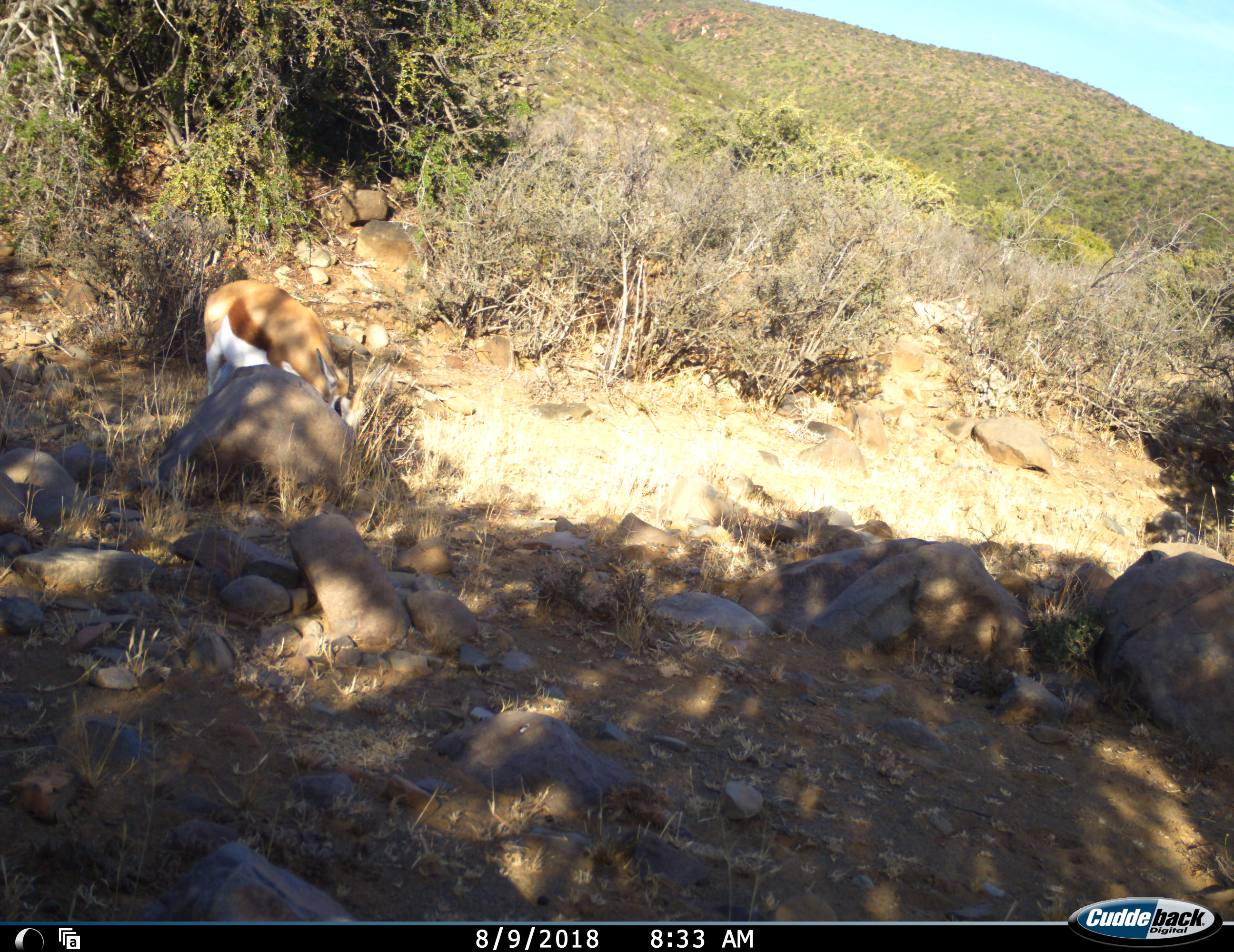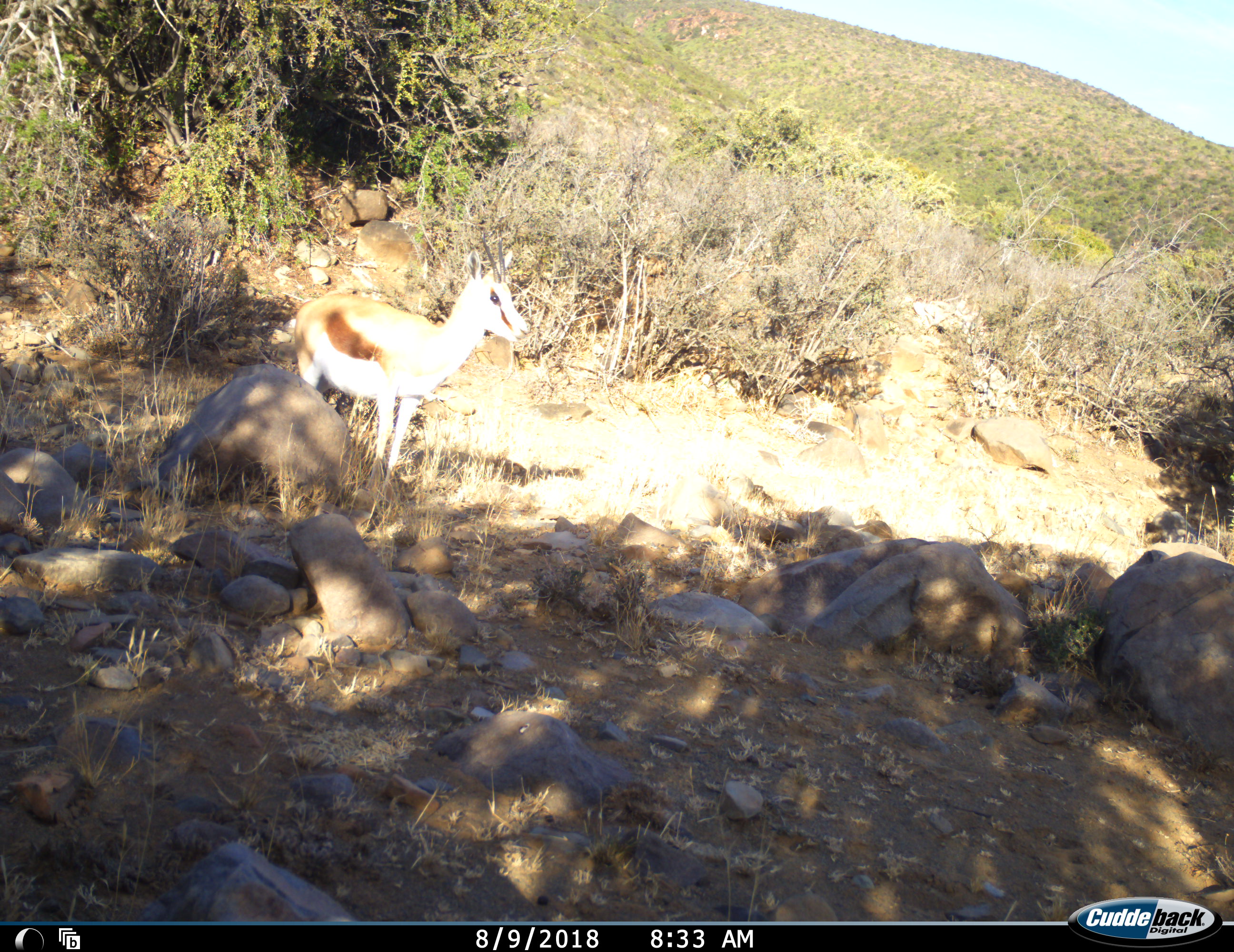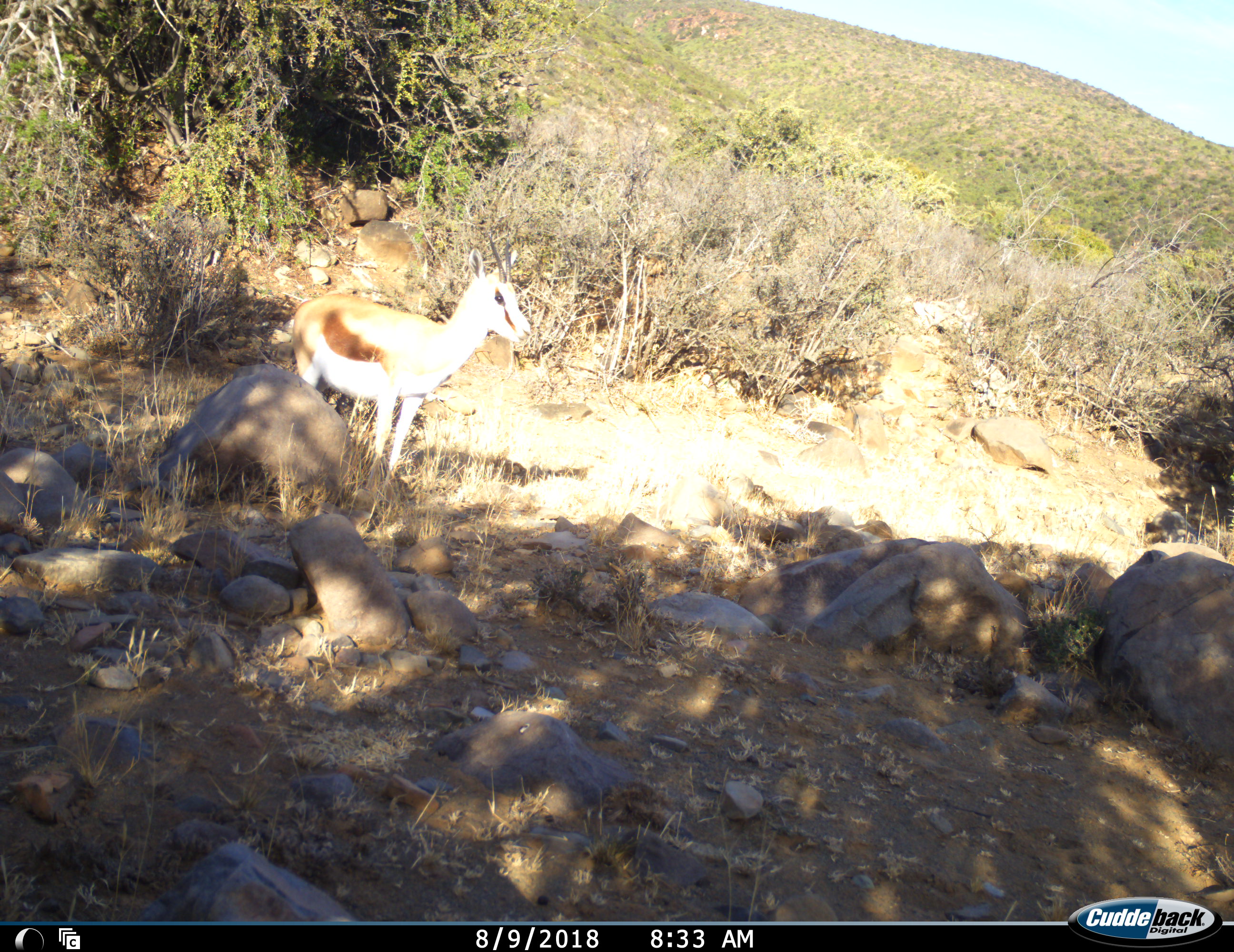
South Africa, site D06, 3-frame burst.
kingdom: Animalia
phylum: Chordata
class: Mammalia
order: Artiodactyla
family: Bovidae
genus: Antidorcas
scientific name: Antidorcas marsupialis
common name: springbok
Springbok (Antidorcas marsupialis), count 1. Behavior (volunteer vote fractions): standing 56%, resting 0%, moving 44%, interacting 0%. Young present (vote fraction): 11%. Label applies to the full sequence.